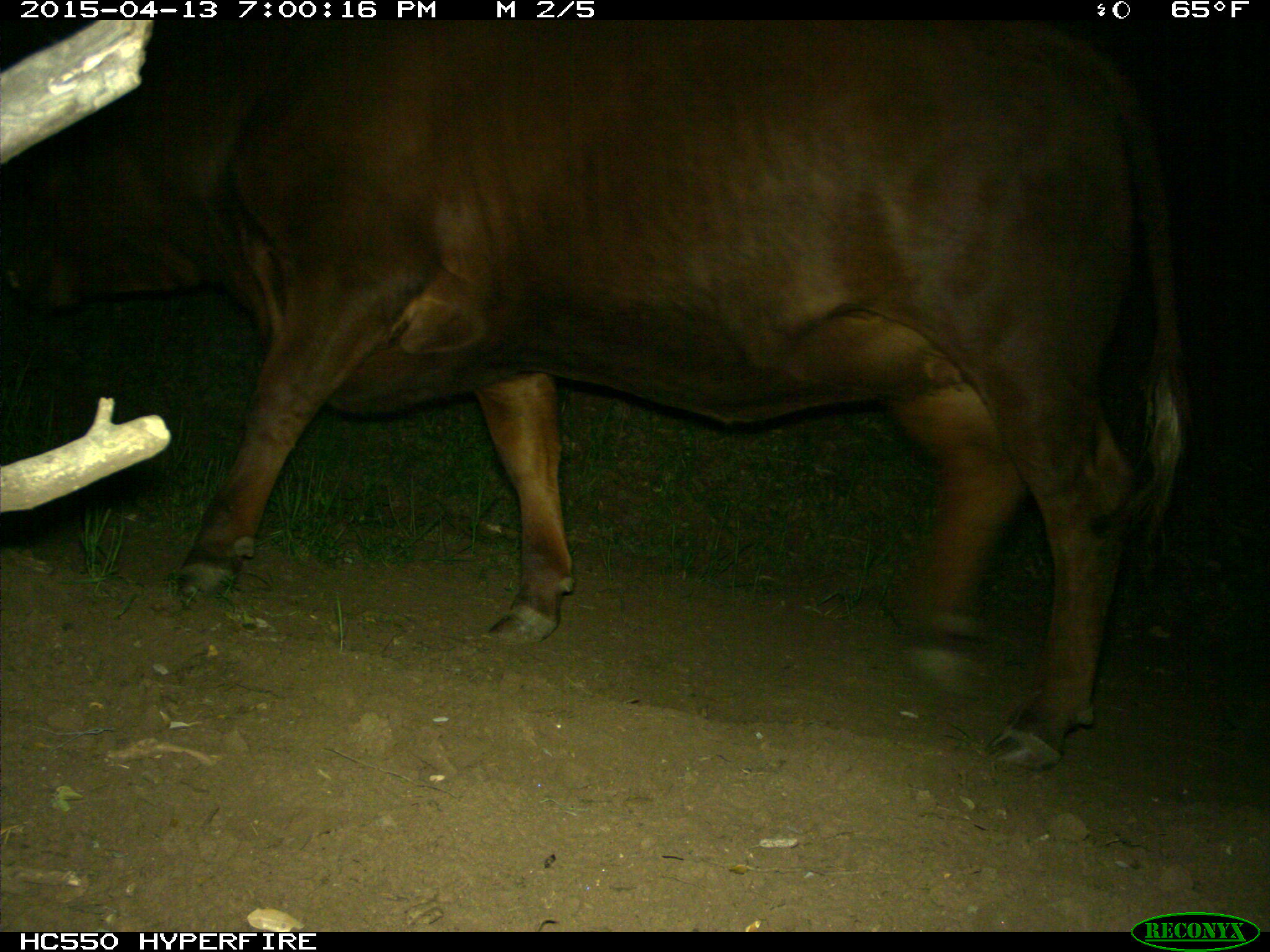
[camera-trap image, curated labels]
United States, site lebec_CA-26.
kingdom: Animalia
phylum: Chordata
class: Mammalia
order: Artiodactyla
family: Bovidae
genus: Bos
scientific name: Bos taurus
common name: domestic cow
Bos taurus (domestic cow).